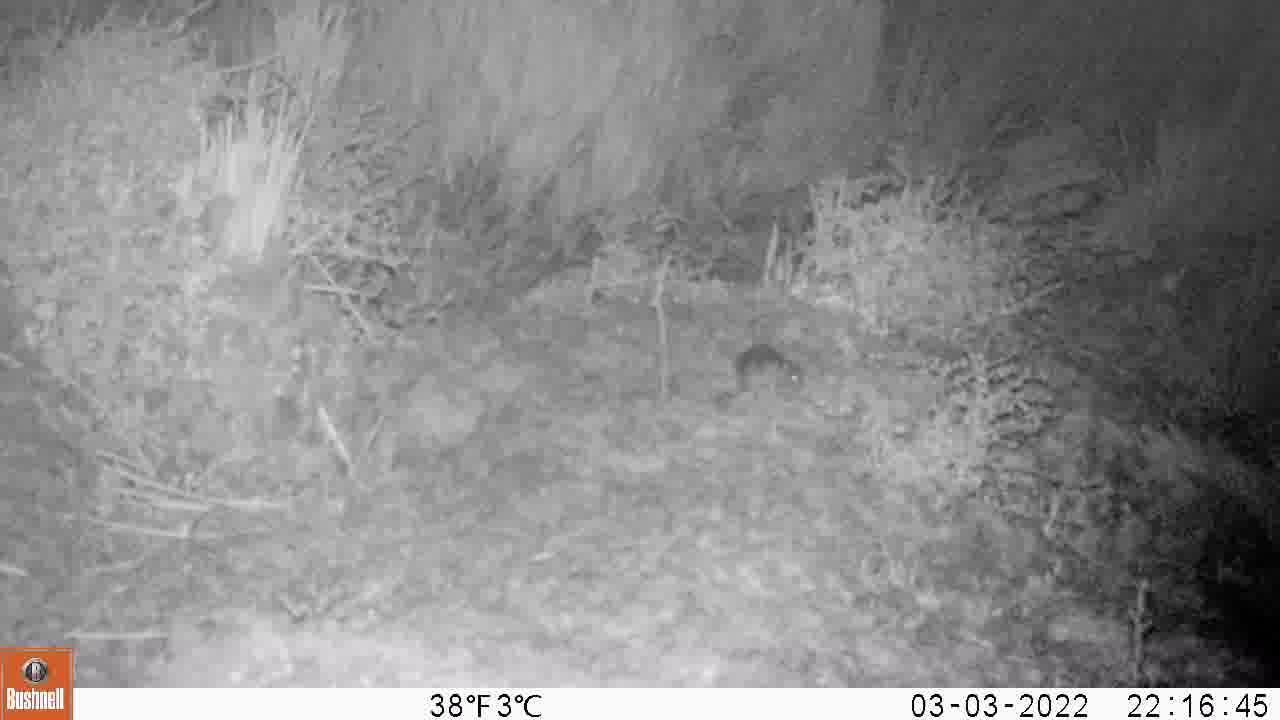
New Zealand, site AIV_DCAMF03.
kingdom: Animalia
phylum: Chordata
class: Mammalia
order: Rodentia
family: Muridae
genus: Mus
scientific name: Mus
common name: mouse